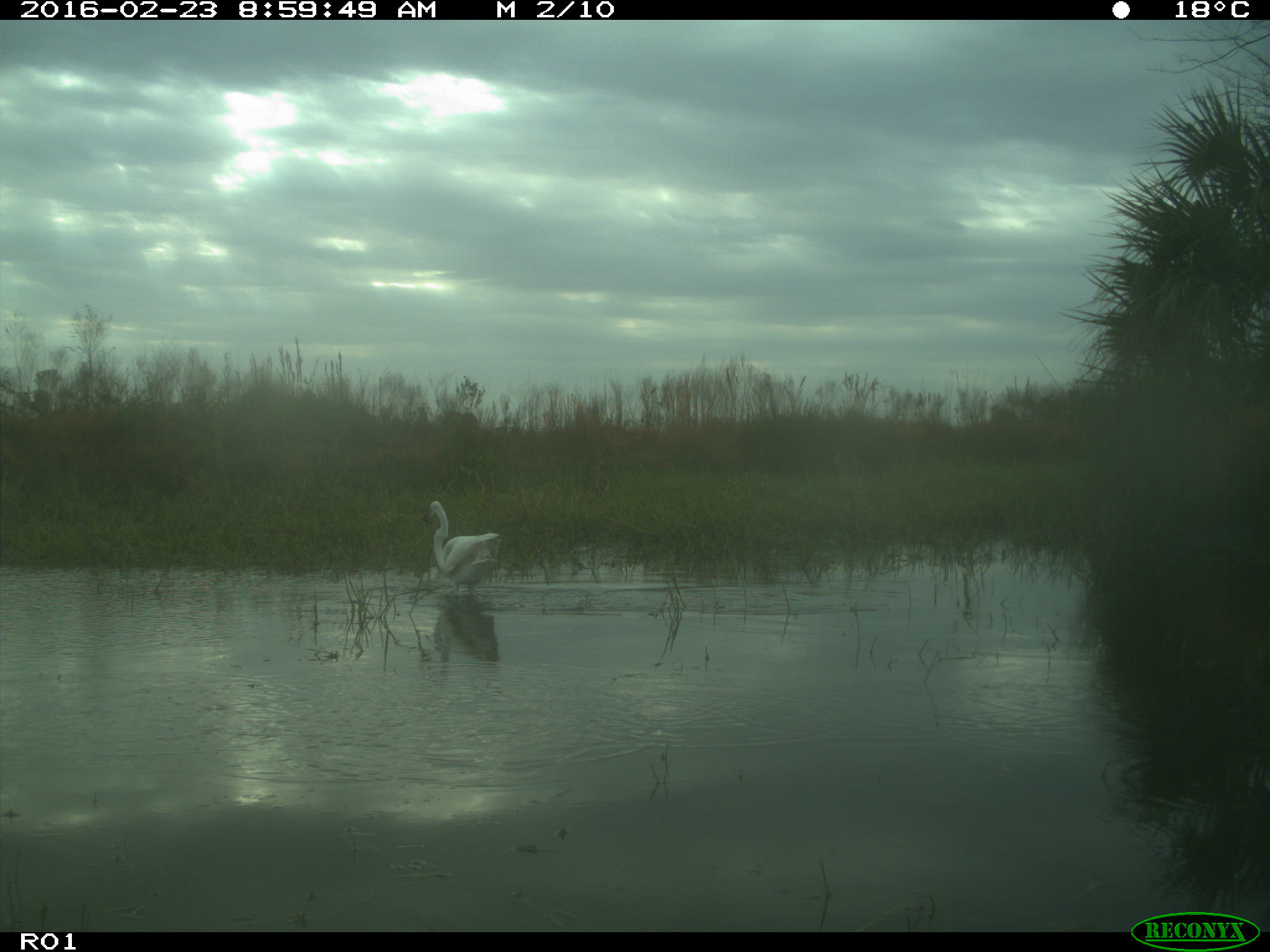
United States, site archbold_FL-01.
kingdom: Animalia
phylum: Chordata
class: Aves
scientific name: Aves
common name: birds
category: unidentified bird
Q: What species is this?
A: Unidentified bird (birds) (Aves).